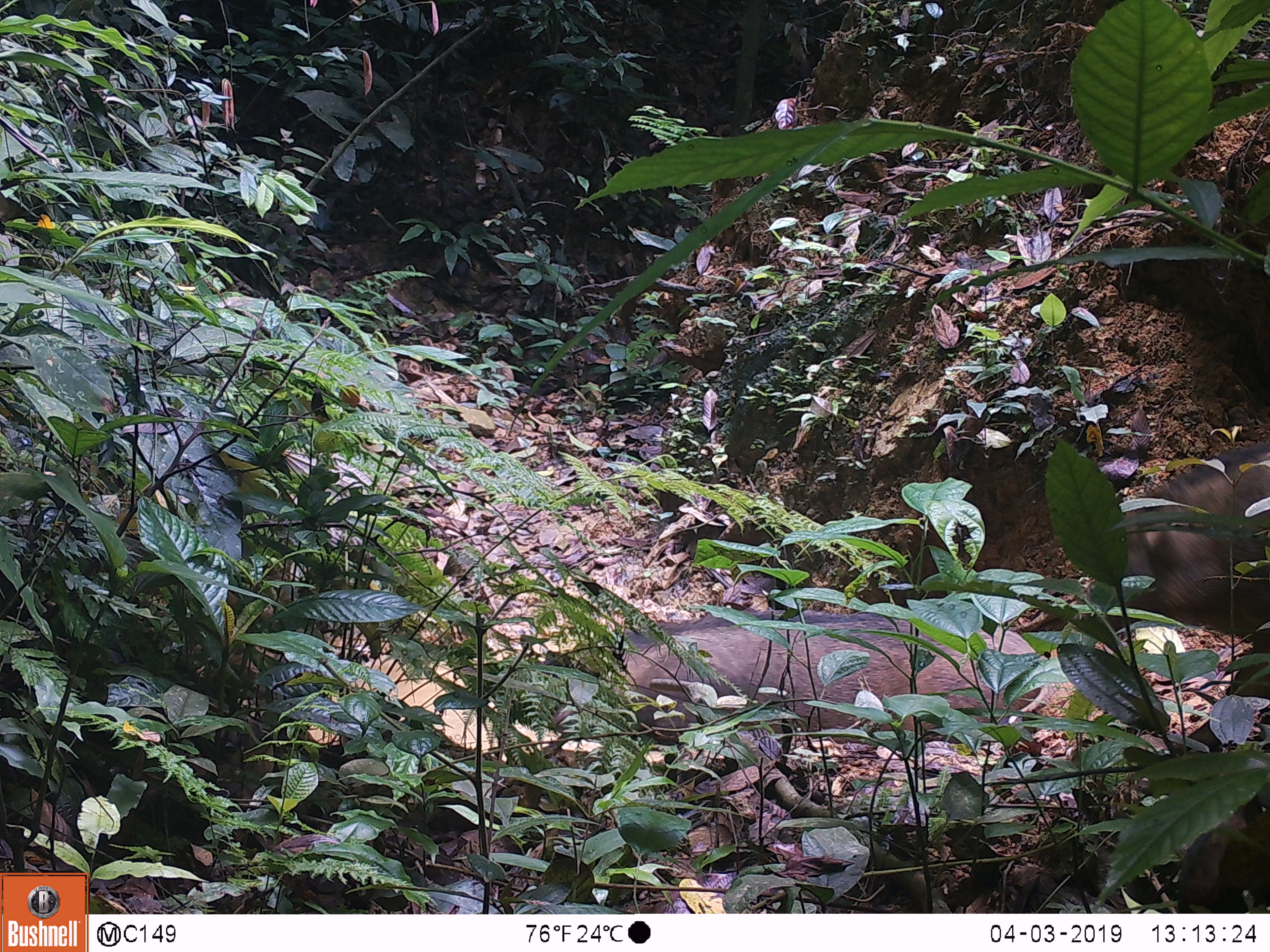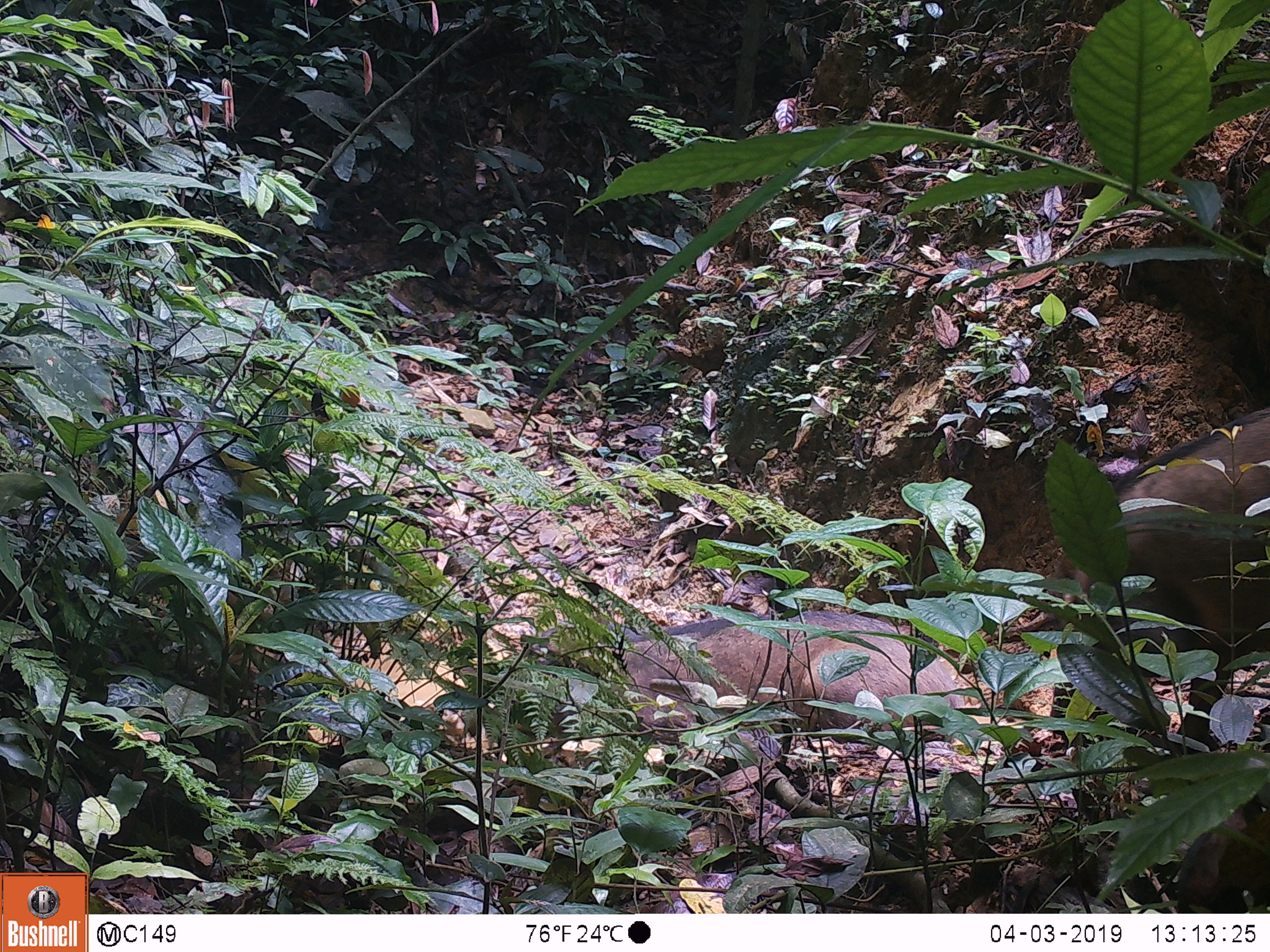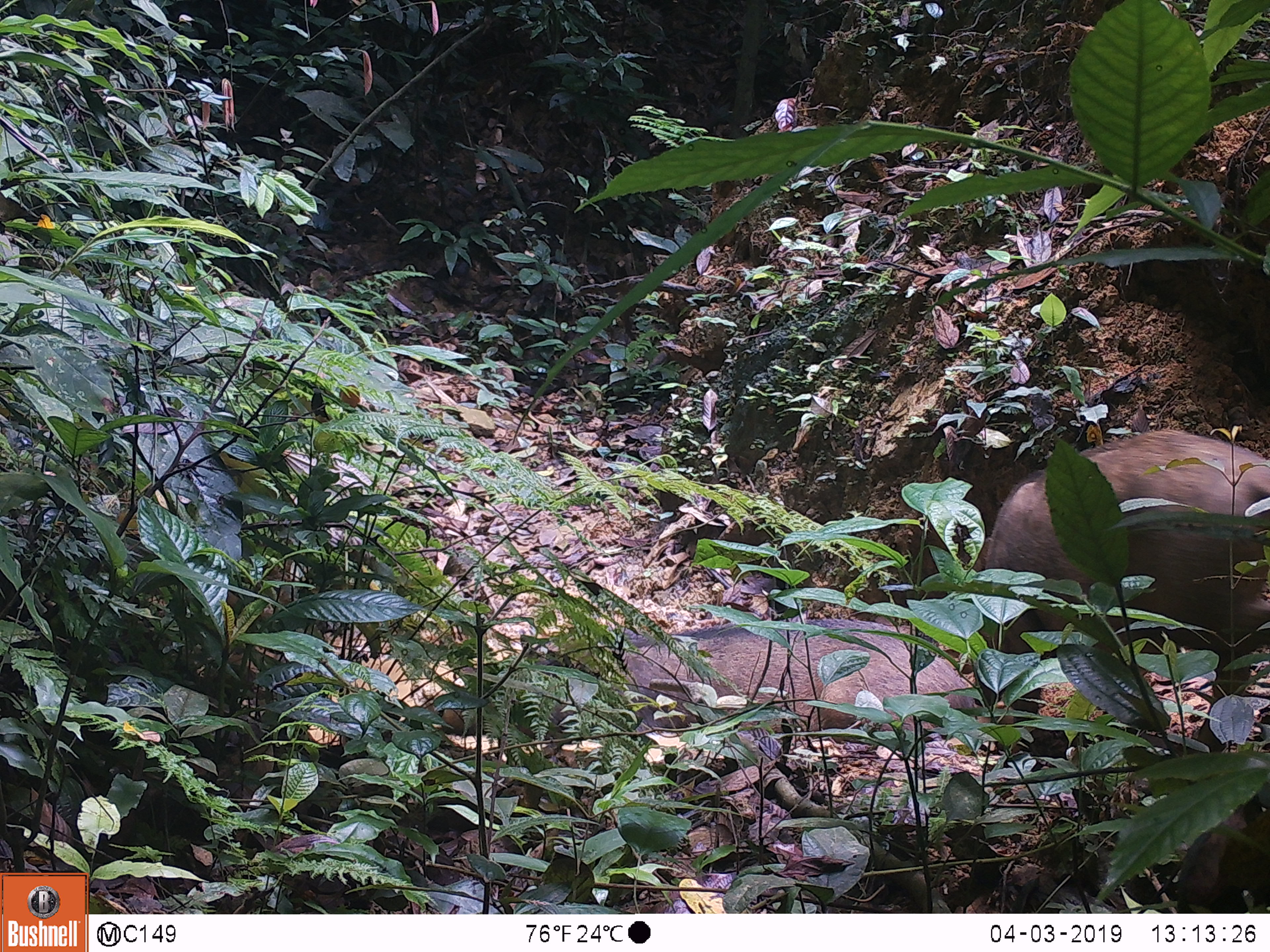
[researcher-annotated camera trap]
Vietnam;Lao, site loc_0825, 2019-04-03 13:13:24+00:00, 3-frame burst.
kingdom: Animalia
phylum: Chordata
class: Mammalia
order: Artiodactyla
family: Suidae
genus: Sus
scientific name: Sus scrofa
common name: eurasian wild pig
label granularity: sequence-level